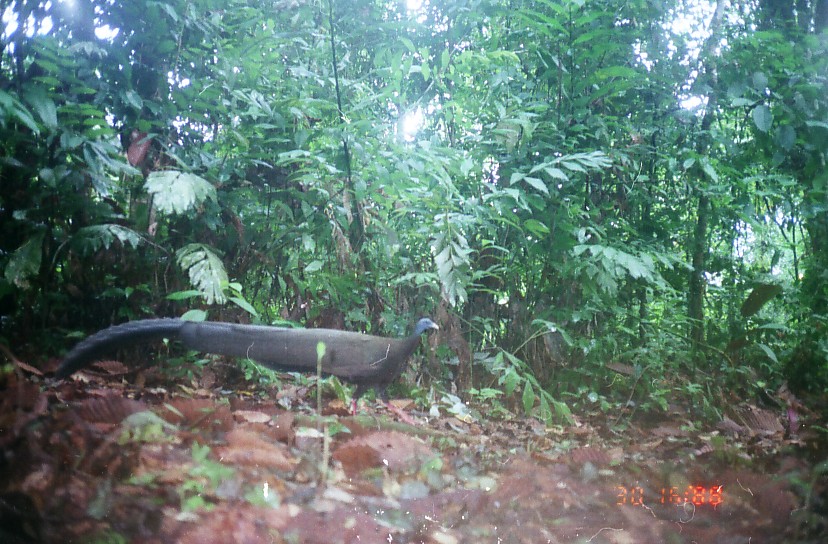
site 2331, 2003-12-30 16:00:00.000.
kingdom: Animalia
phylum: Chordata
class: Aves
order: Galliformes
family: Phasianidae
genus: Argusianus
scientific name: Argusianus argus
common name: great argus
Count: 1.